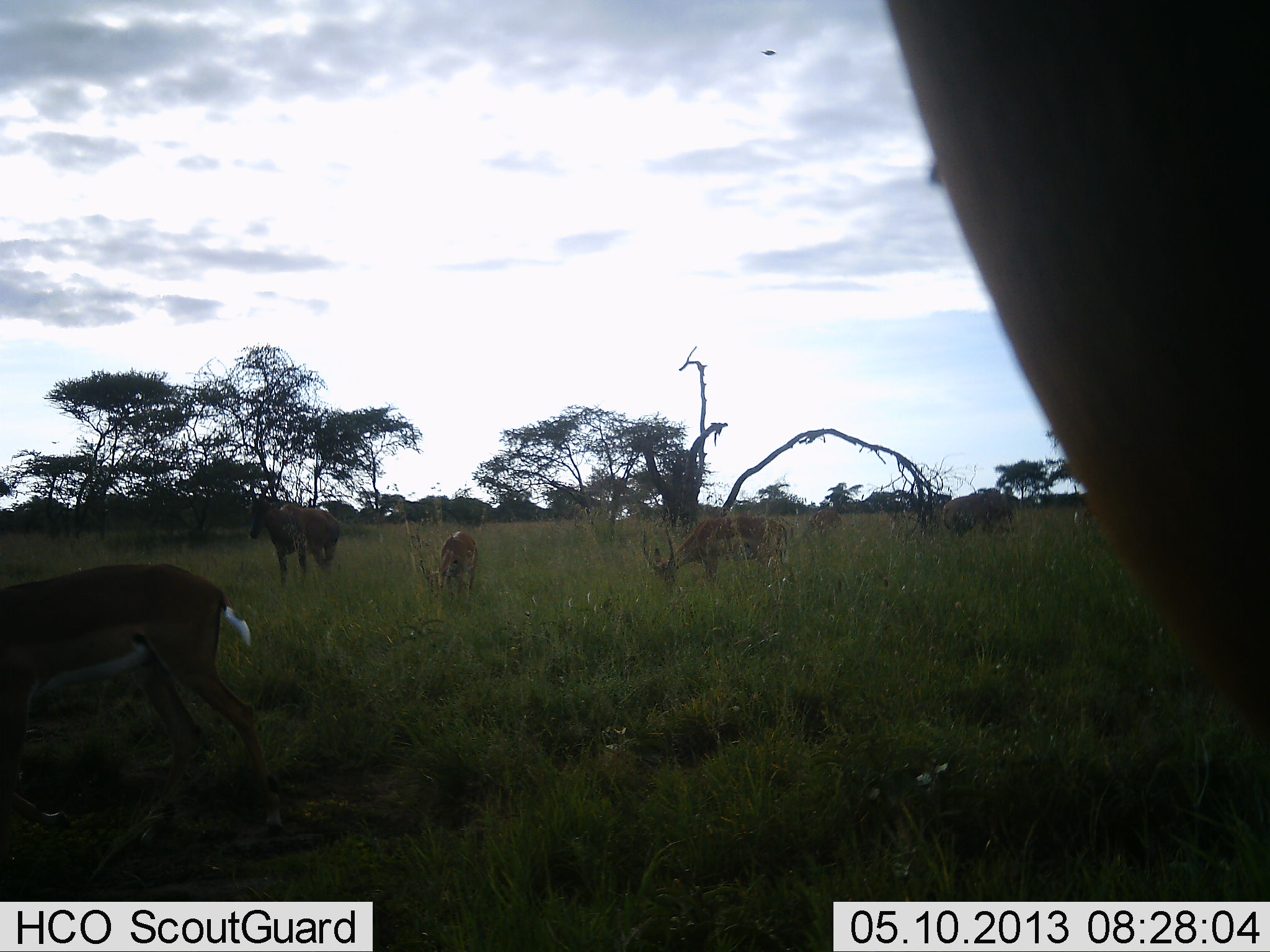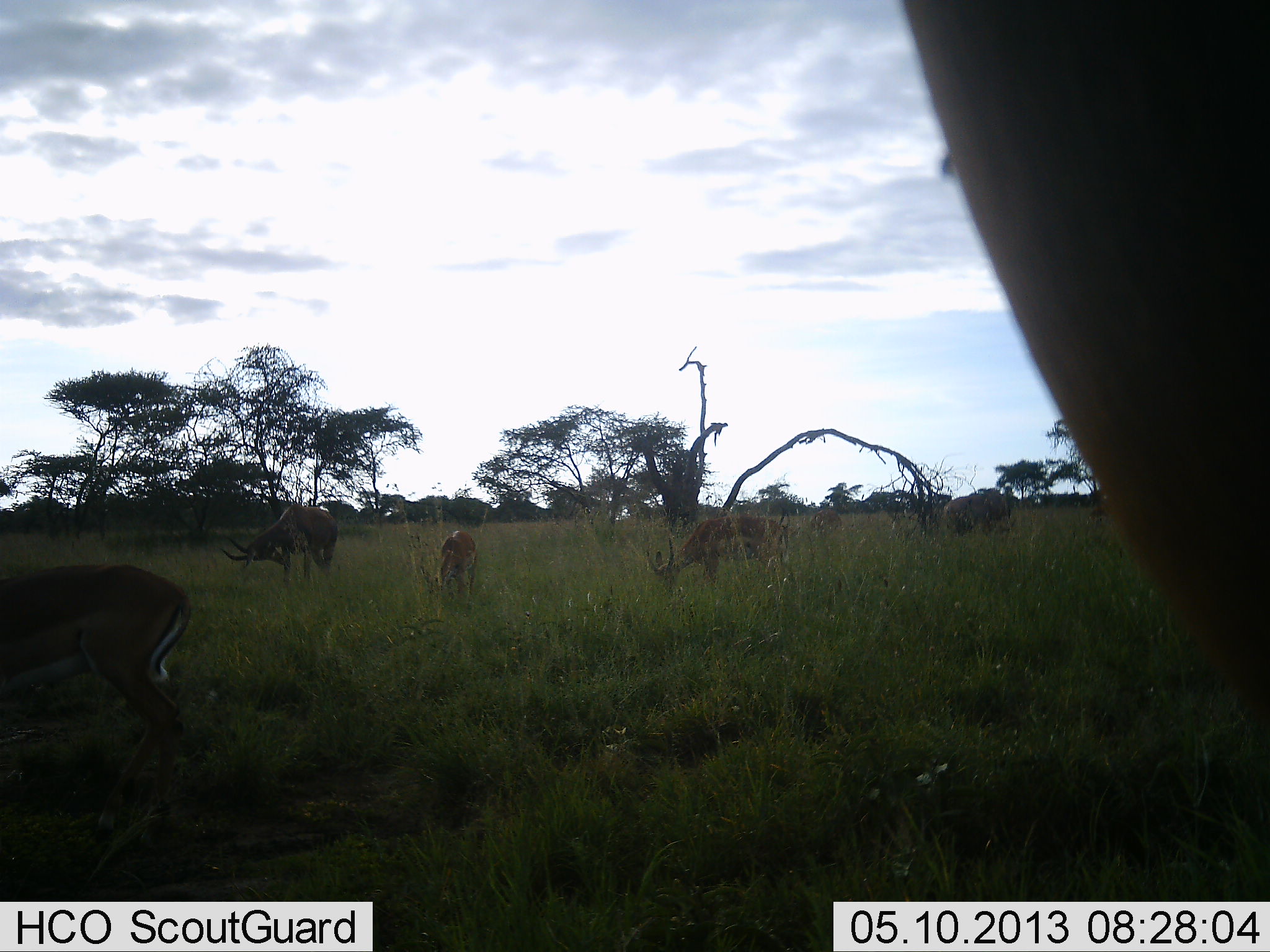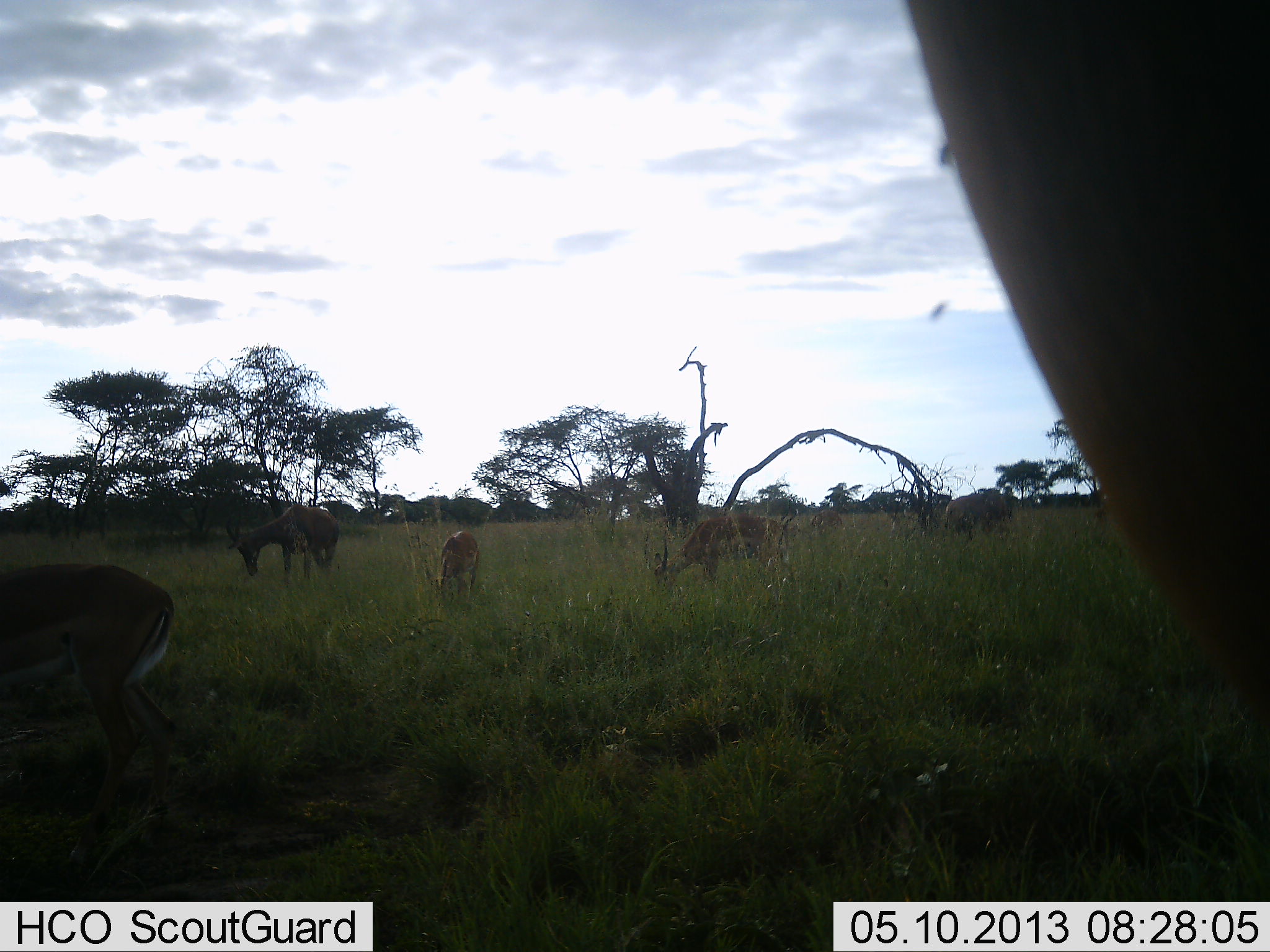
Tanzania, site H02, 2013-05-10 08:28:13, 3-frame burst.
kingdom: Animalia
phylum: Chordata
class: Mammalia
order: Artiodactyla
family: Bovidae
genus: Aepyceros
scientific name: Aepyceros melampus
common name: impala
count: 6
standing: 73%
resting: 0%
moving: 18%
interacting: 0%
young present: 0%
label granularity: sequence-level